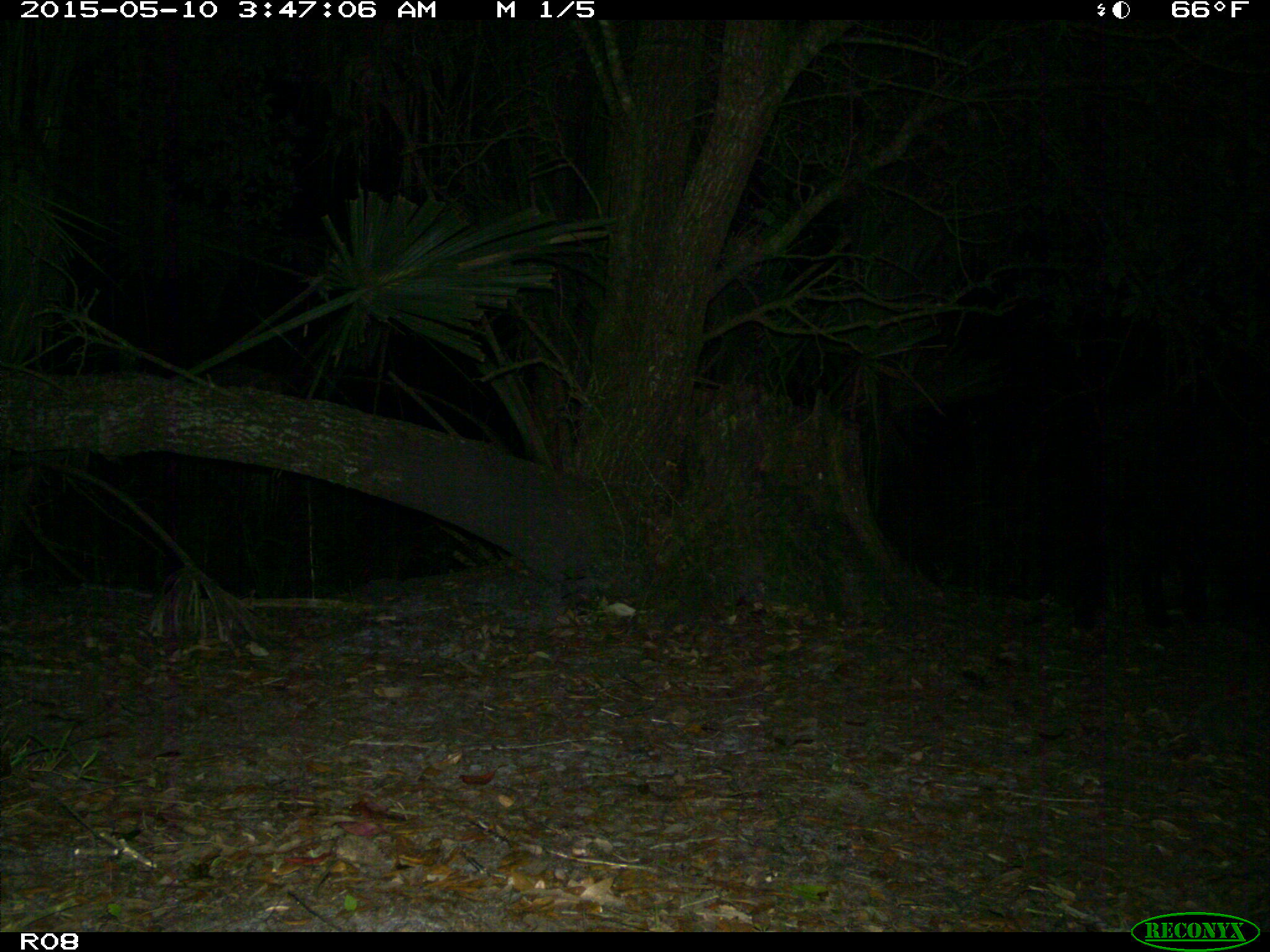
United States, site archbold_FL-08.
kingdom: Animalia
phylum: Chordata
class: Mammalia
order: Artiodactyla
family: Suidae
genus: Sus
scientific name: Sus scrofa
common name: wild boar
Sus scrofa (wild boar).